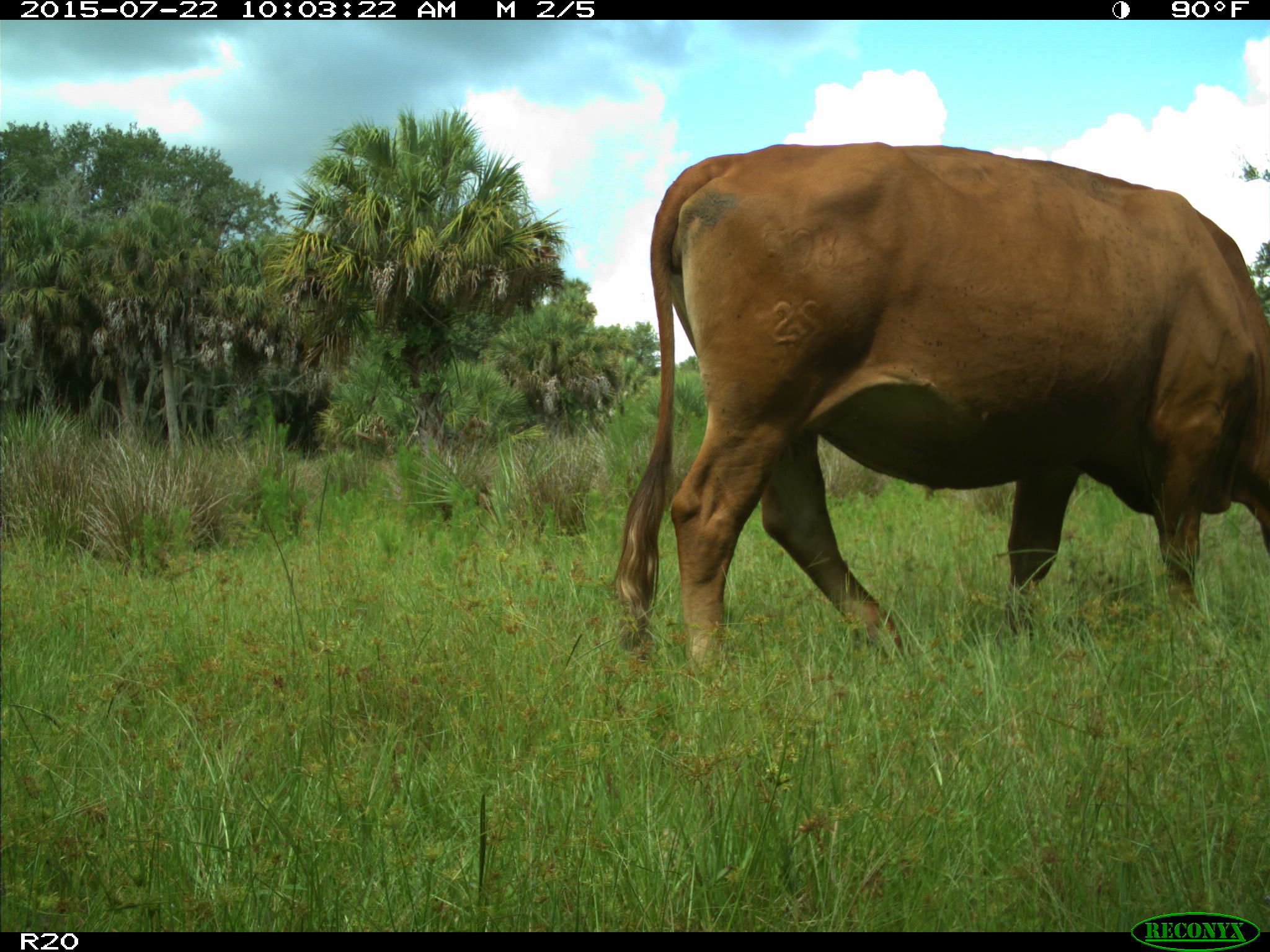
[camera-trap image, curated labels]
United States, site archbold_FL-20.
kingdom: Animalia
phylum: Chordata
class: Mammalia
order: Artiodactyla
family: Bovidae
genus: Bos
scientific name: Bos taurus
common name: domestic cow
Bos taurus (domestic cow).